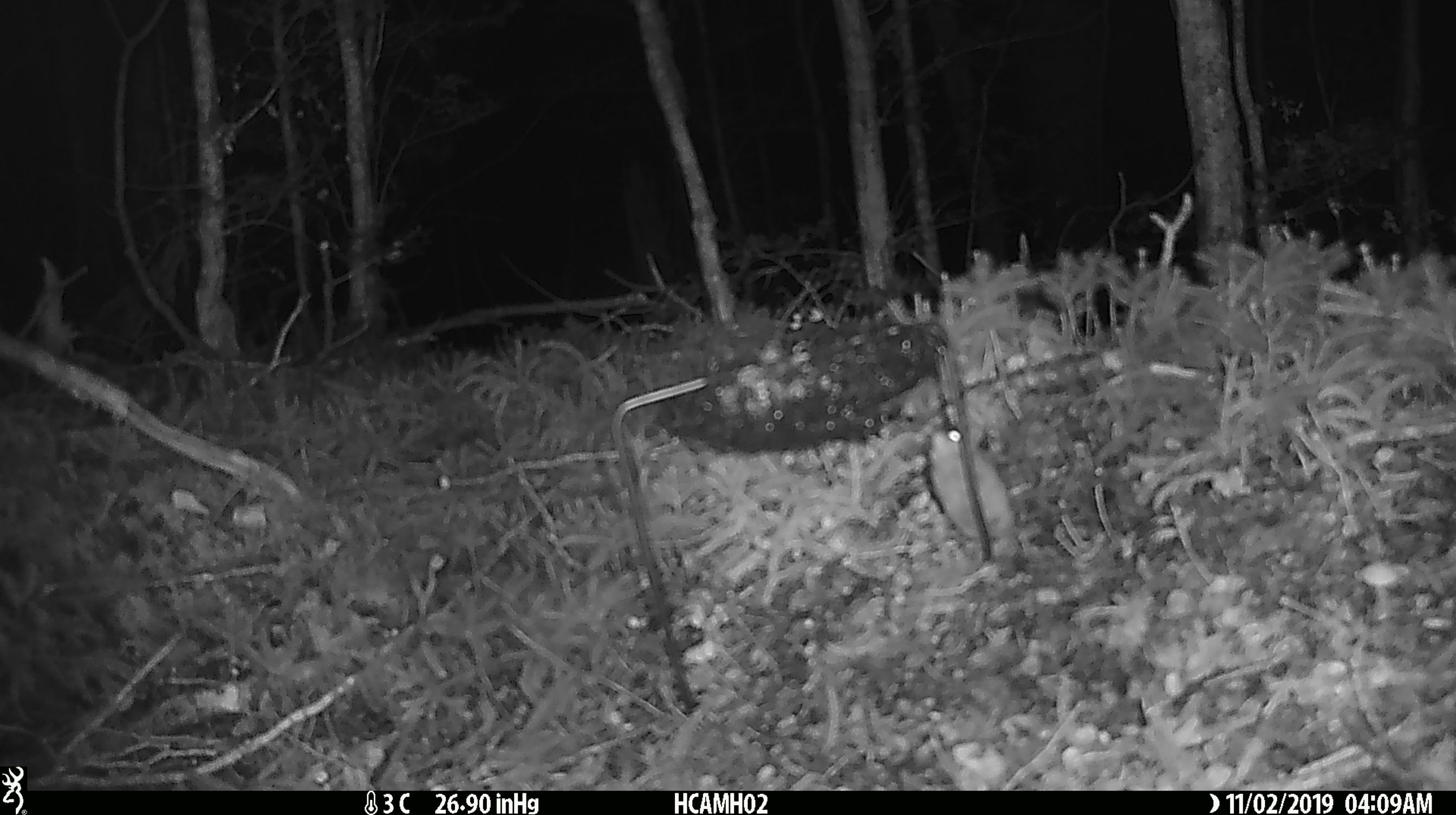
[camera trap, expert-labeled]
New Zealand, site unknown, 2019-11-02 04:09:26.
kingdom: Animalia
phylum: Chordata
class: Mammalia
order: Rodentia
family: Muridae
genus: Mus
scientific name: Mus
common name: mouse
Mouse (Mus).